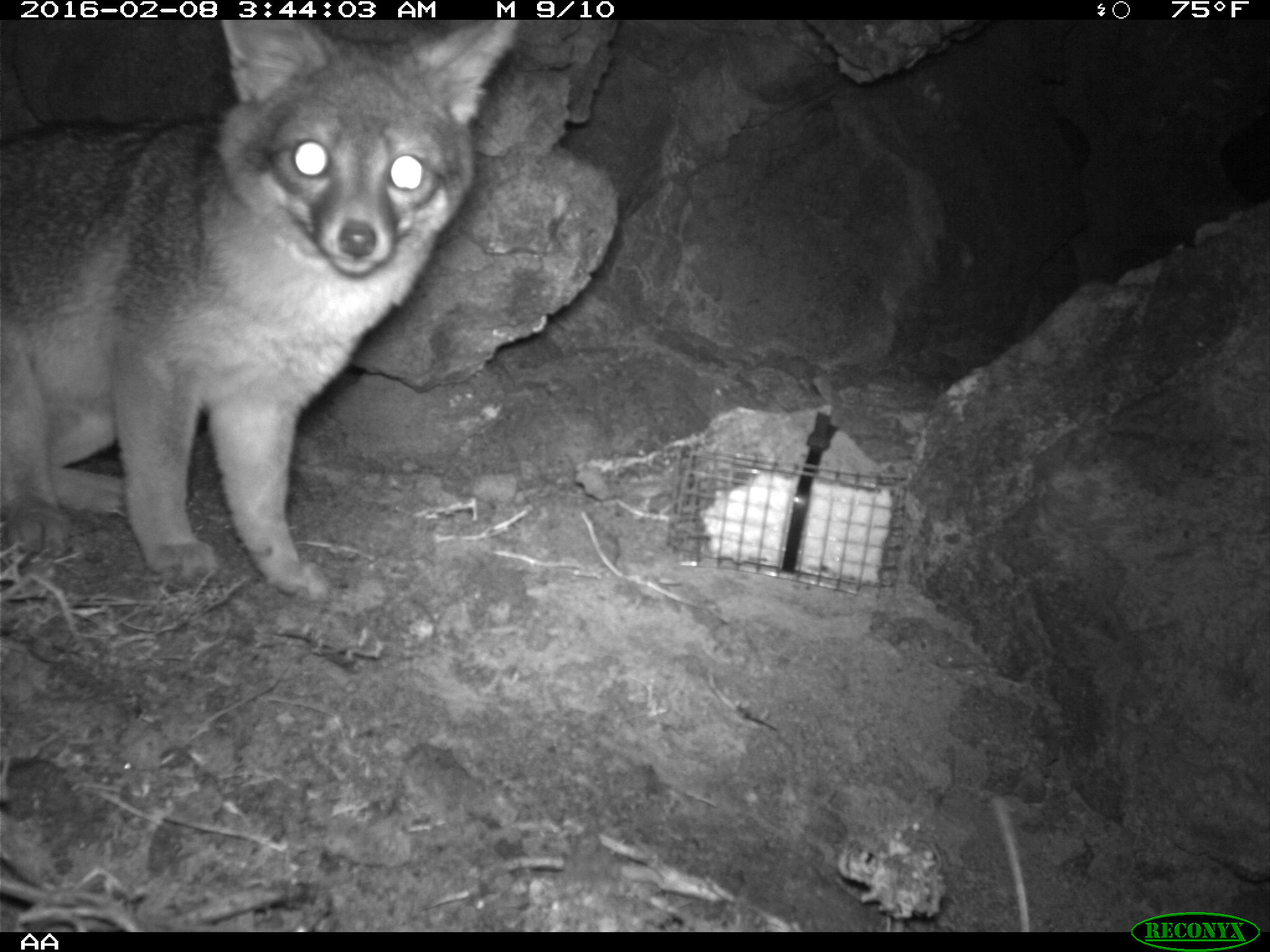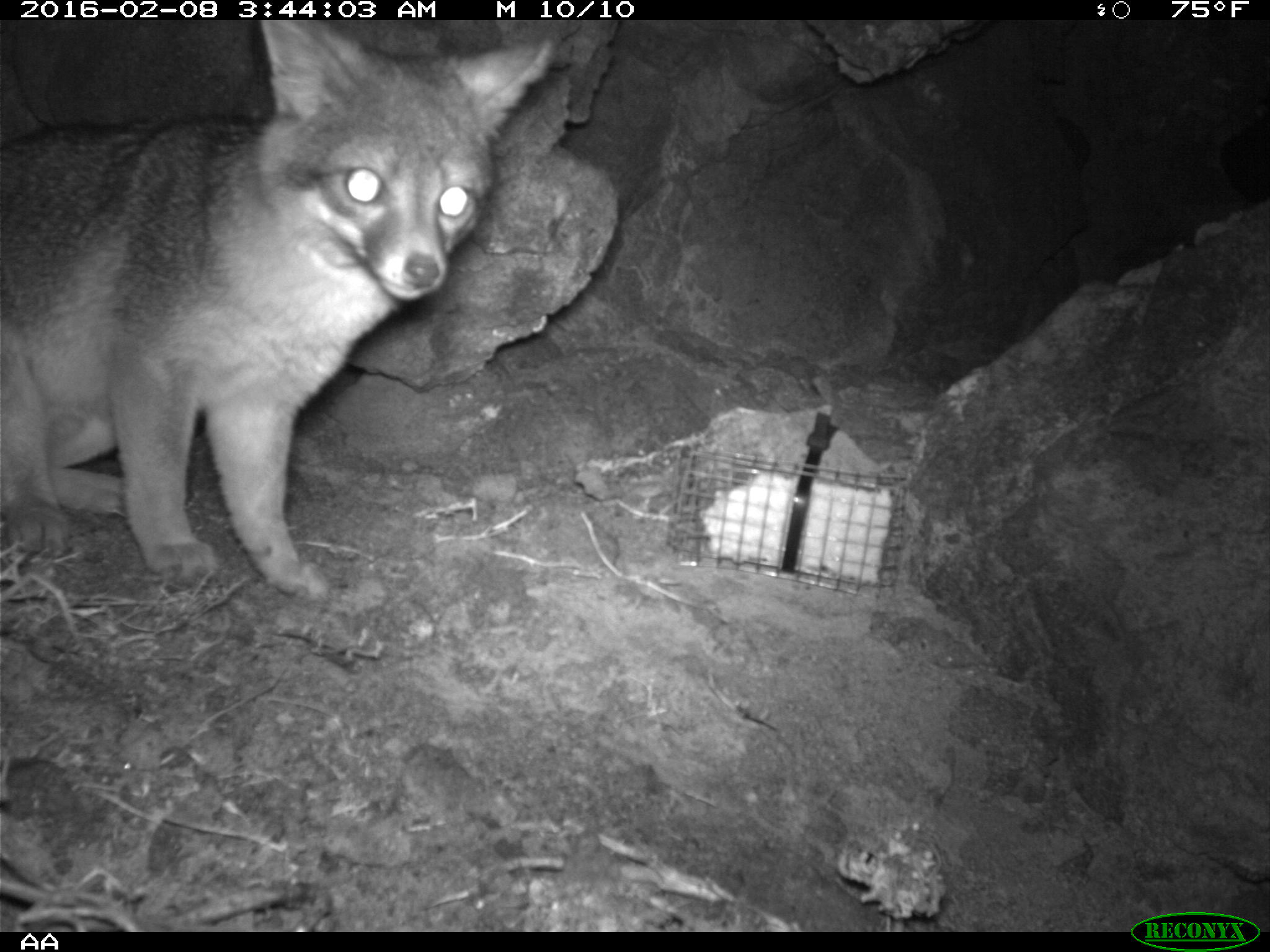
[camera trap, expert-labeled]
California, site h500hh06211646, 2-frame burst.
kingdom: Animalia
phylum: Chordata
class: Mammalia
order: Carnivora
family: Canidae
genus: Urocyon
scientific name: Urocyon littoralis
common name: island fox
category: fox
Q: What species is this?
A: Fox (island fox) (Urocyon littoralis).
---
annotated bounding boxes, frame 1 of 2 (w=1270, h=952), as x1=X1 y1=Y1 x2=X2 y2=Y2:
fox: x1=0 y1=19 x2=516 y2=599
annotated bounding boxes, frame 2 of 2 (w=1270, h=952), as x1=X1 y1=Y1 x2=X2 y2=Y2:
fox: x1=0 y1=20 x2=551 y2=602